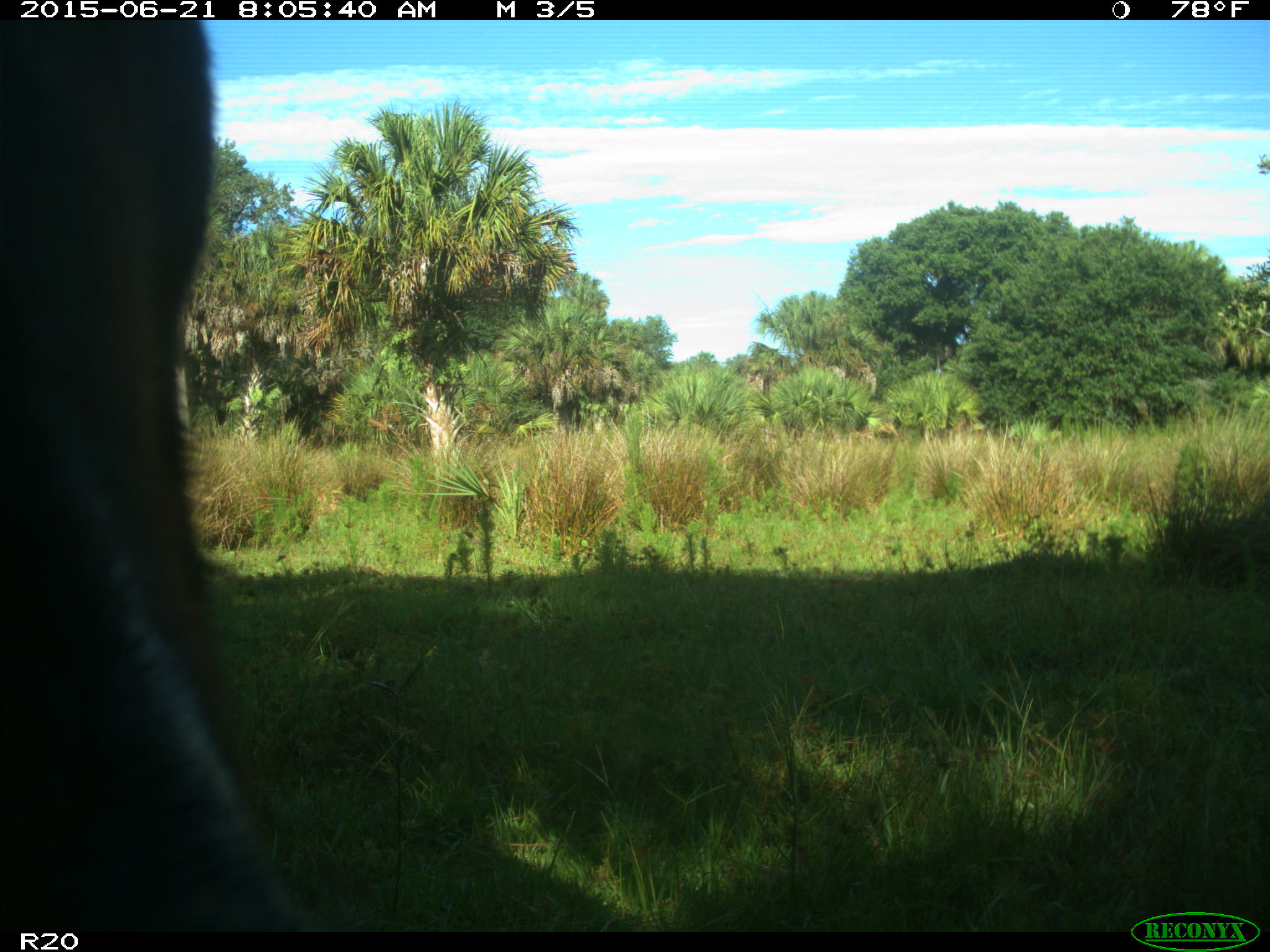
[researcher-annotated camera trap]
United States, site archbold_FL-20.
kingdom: Animalia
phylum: Chordata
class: Mammalia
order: Artiodactyla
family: Bovidae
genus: Bos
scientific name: Bos taurus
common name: domestic cow